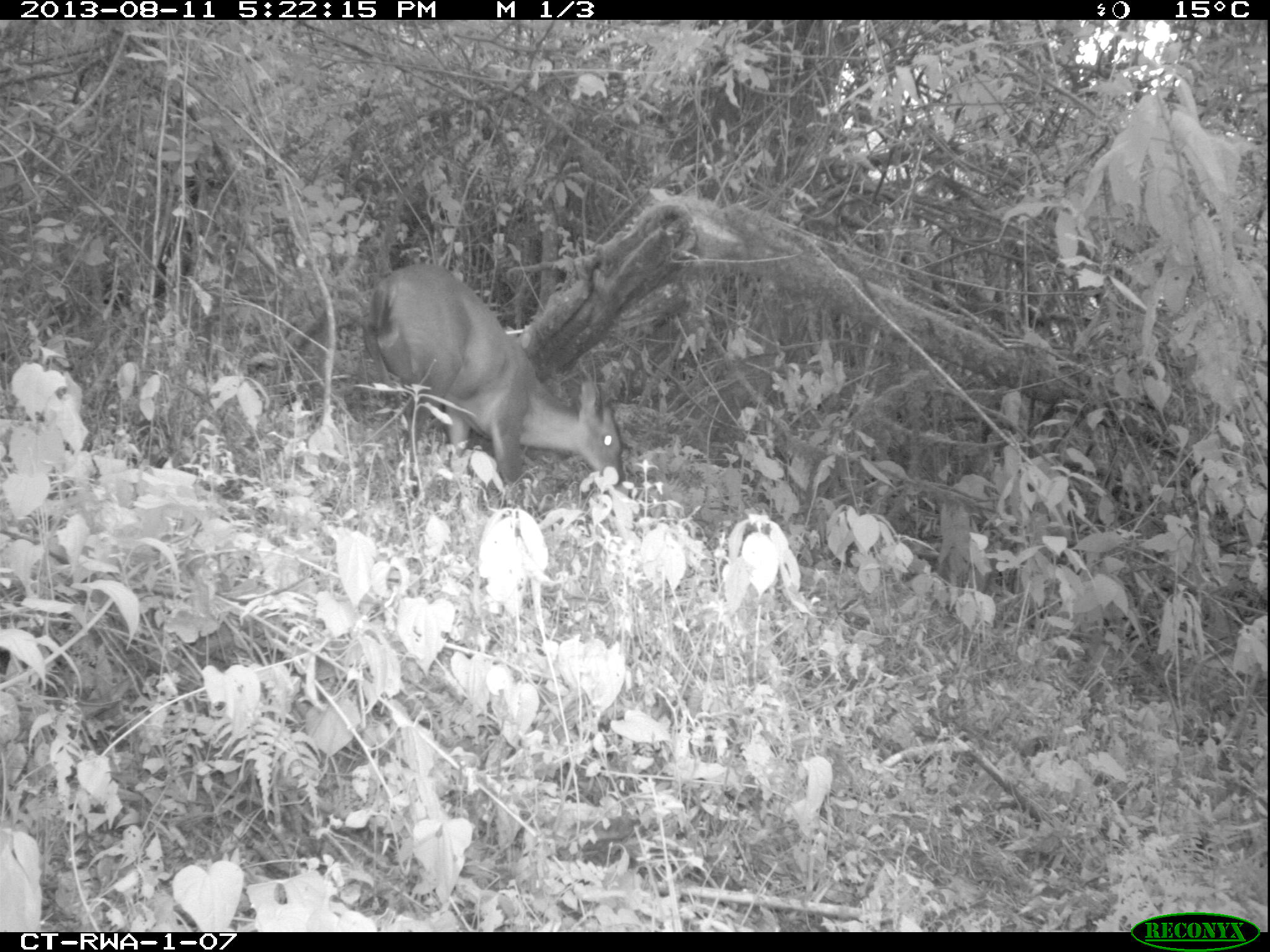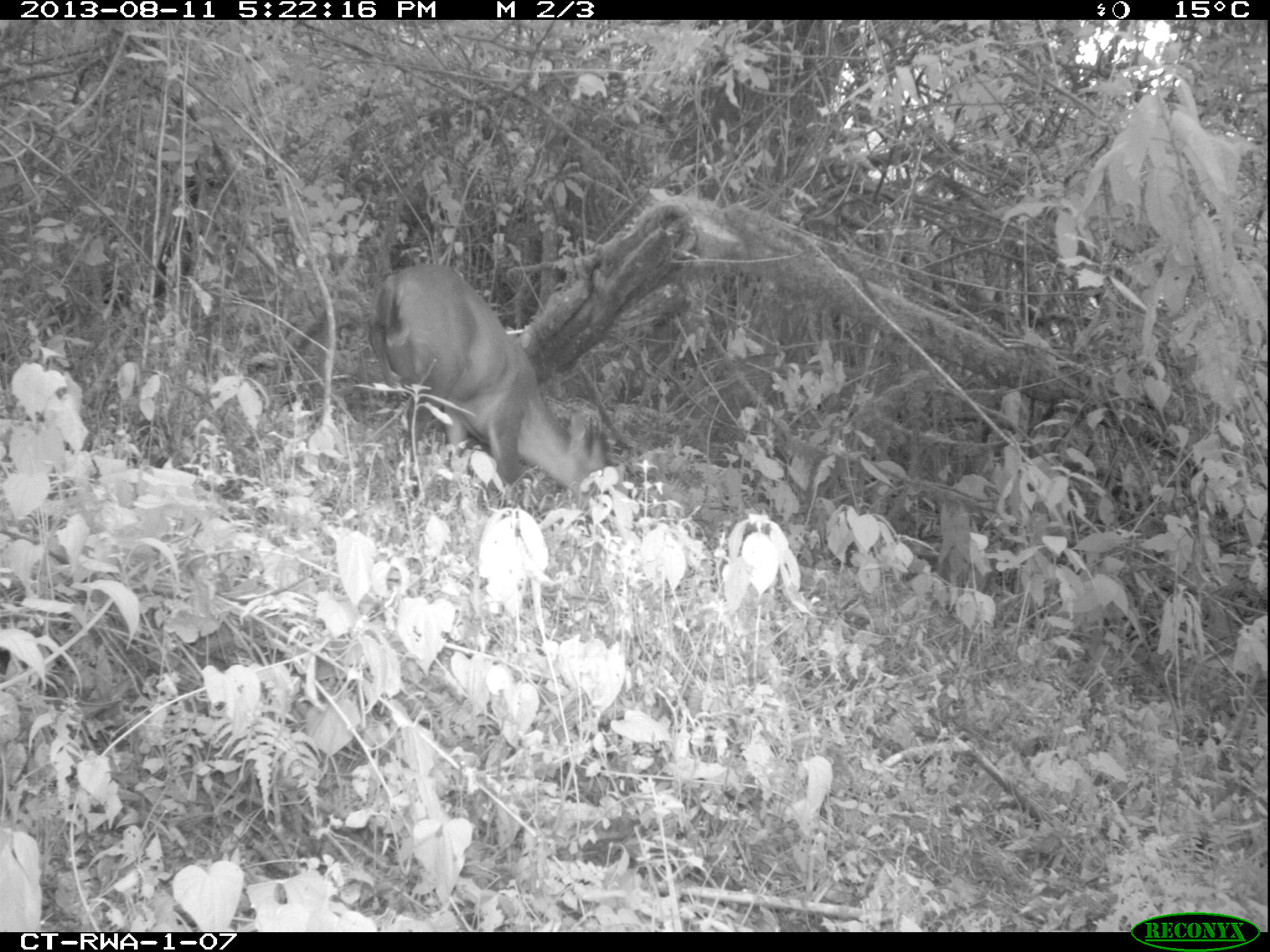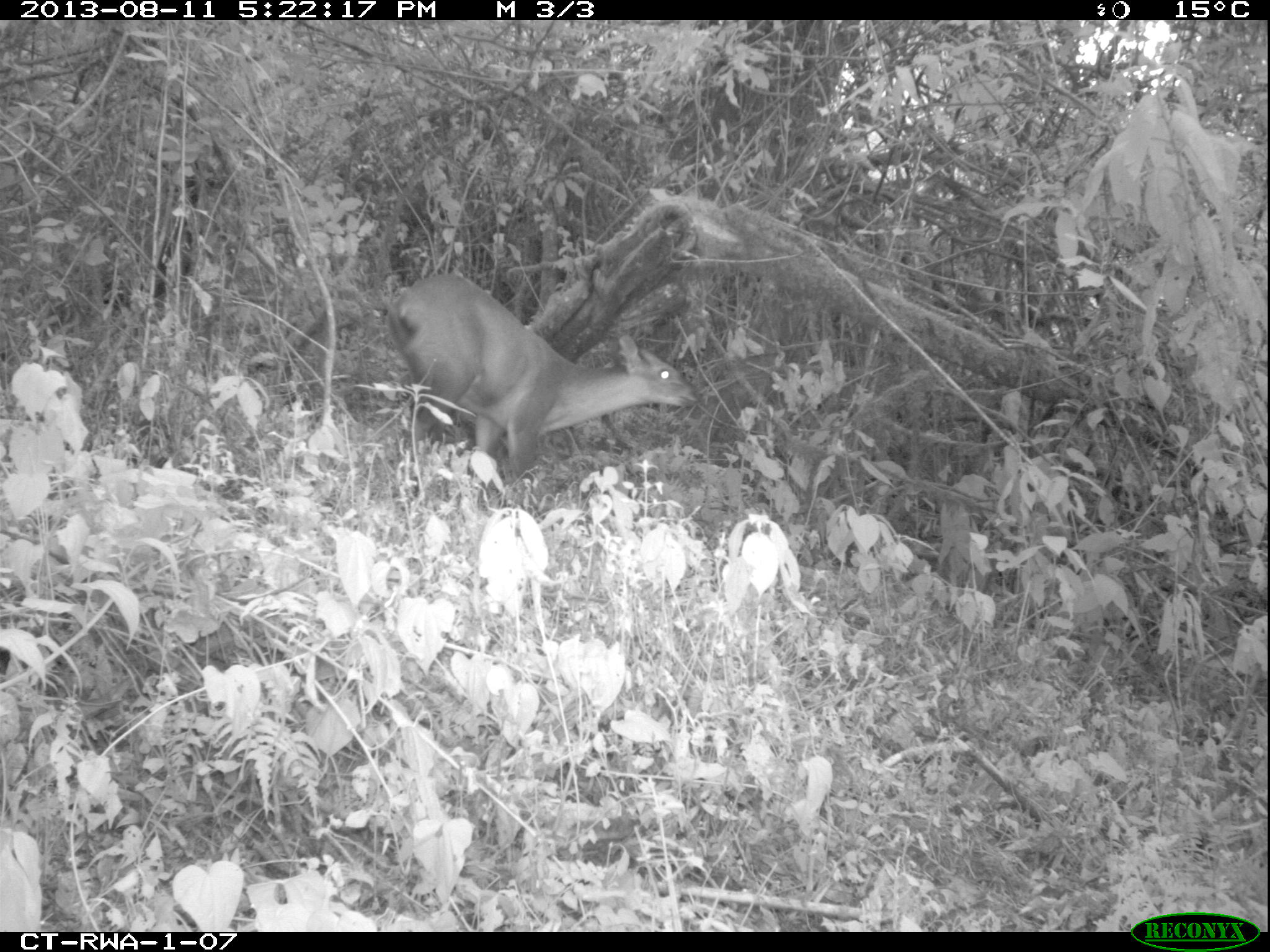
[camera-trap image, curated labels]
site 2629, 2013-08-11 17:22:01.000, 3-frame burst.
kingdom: Animalia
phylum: Chordata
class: Mammalia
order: Artiodactyla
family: Bovidae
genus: Cephalophus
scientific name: Cephalophus nigrifrons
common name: black-fronted duiker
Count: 1.